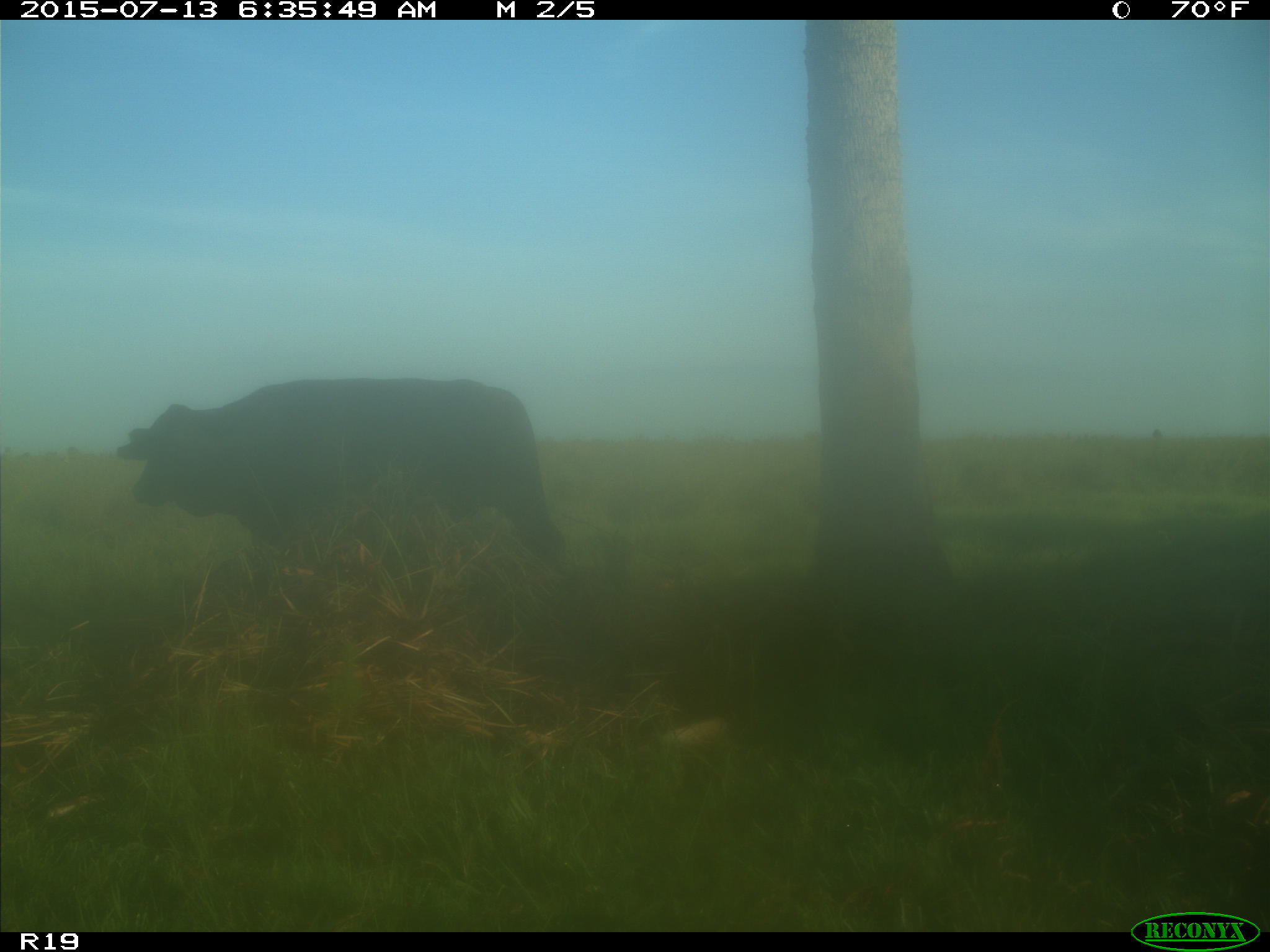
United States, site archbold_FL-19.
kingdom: Animalia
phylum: Chordata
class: Mammalia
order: Artiodactyla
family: Bovidae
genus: Bos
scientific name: Bos taurus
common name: domestic cow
Bos taurus (domestic cow).